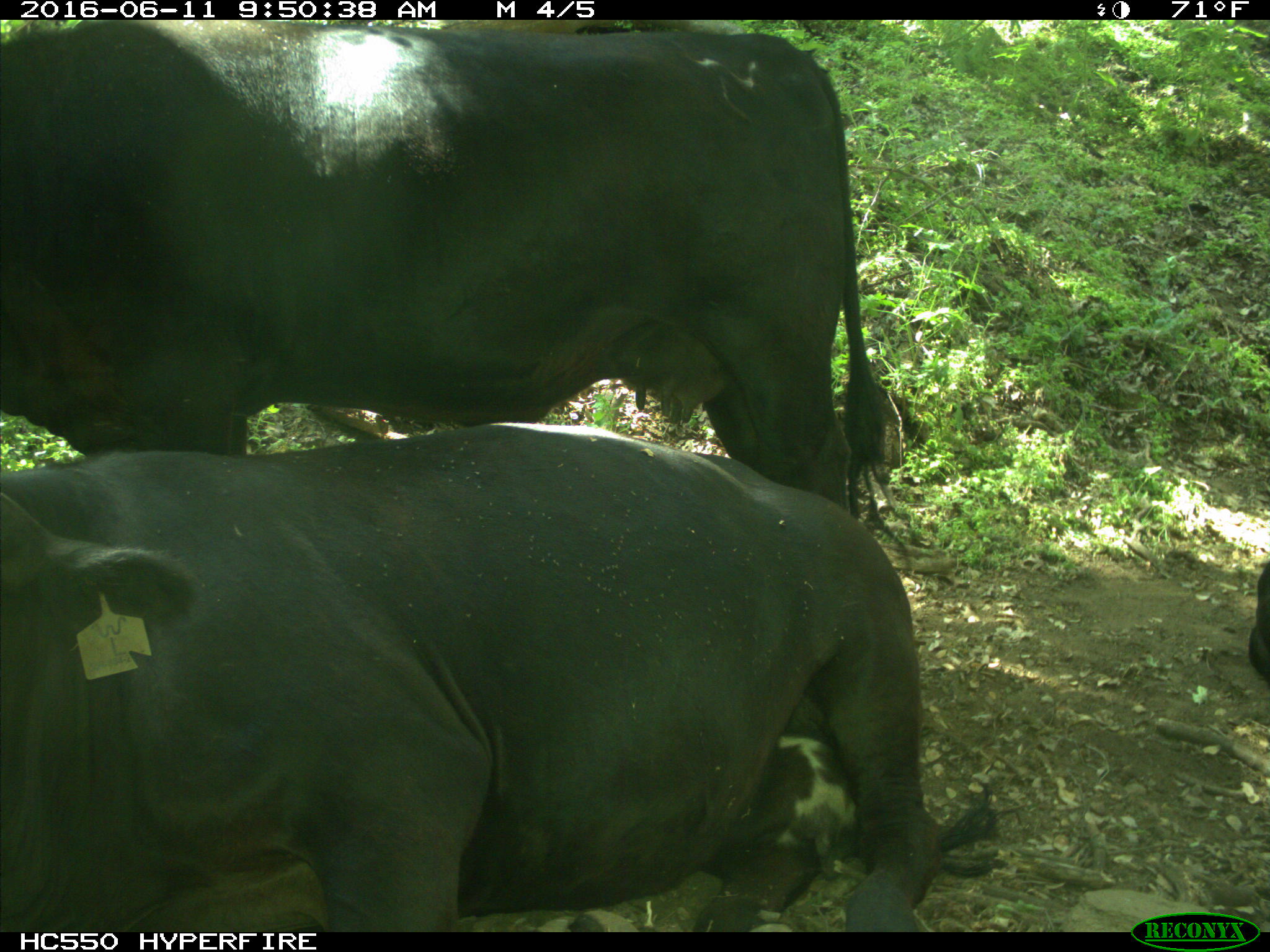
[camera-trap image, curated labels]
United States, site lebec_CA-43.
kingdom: Animalia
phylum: Chordata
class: Mammalia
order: Artiodactyla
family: Bovidae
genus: Bos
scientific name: Bos taurus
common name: domestic cow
Bos taurus (domestic cow).